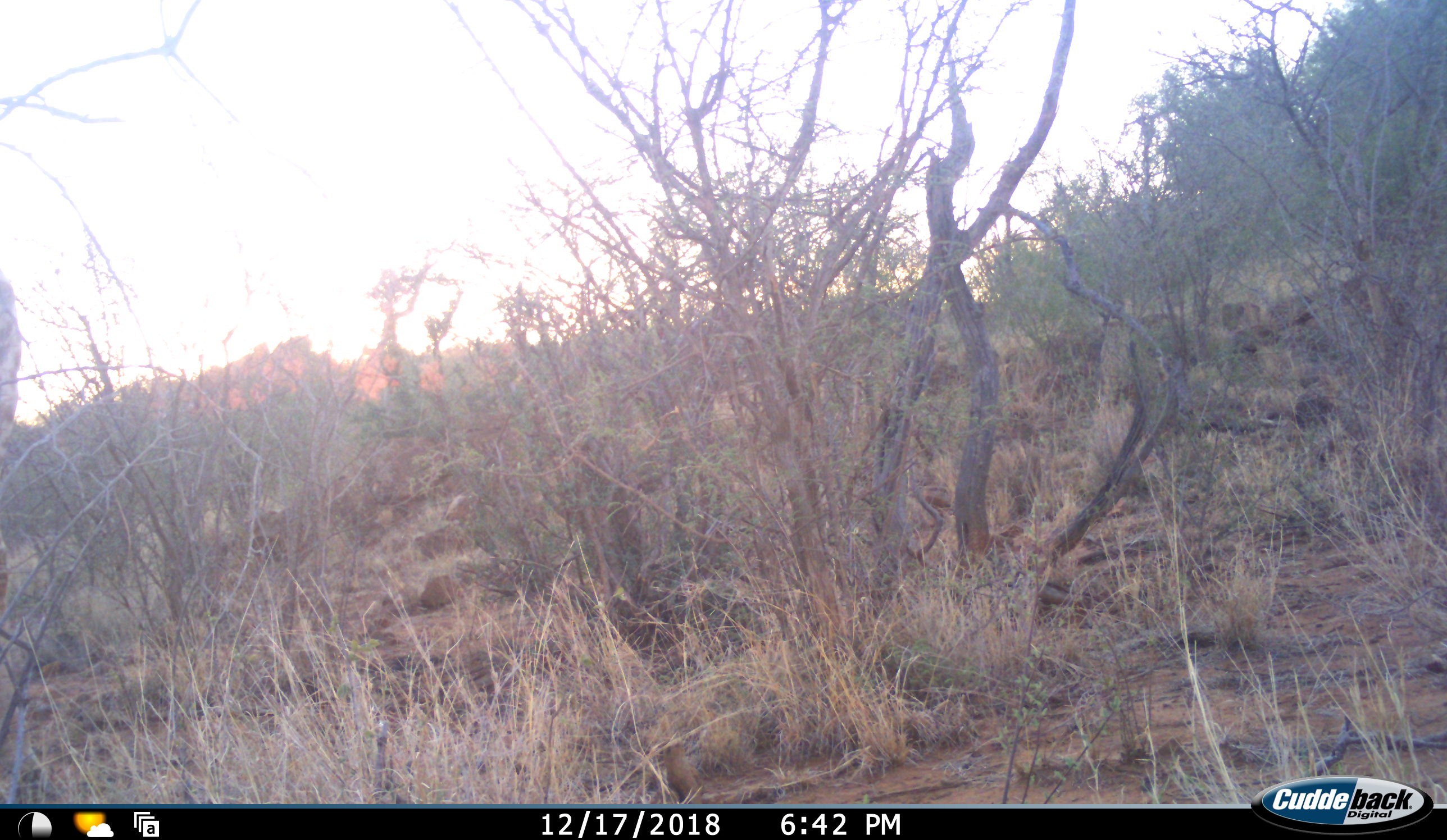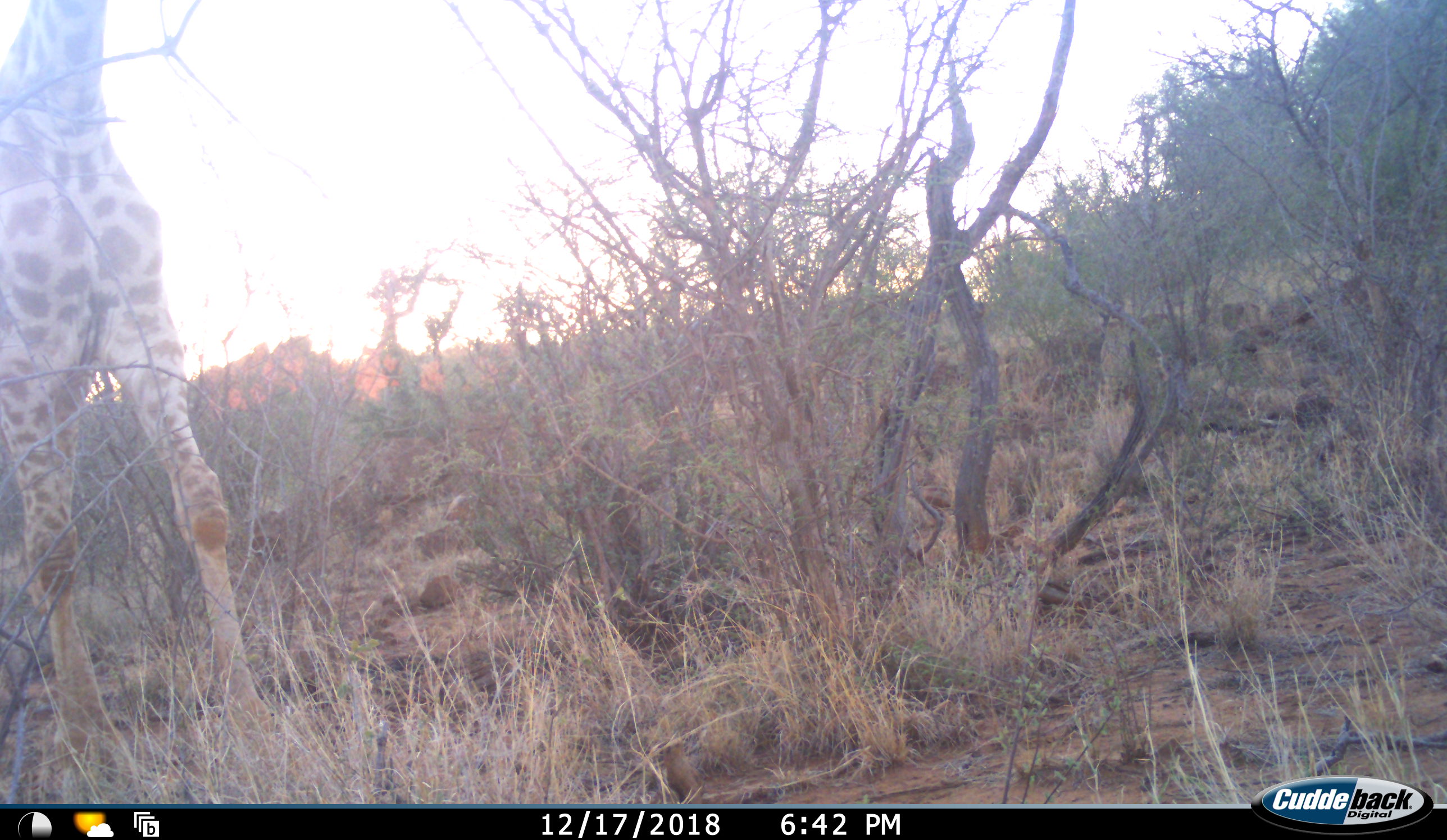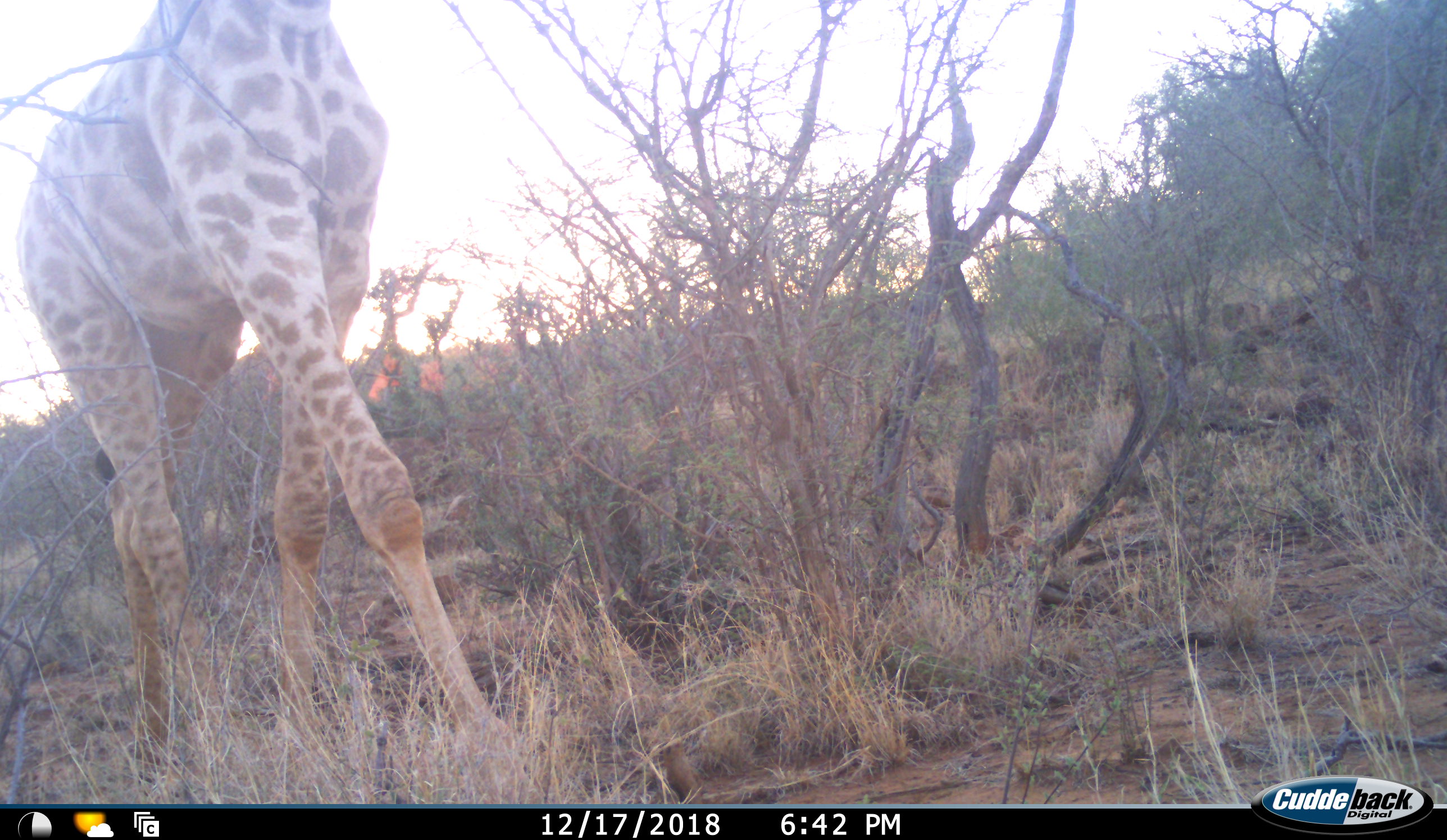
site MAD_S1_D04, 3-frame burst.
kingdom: Animalia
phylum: Chordata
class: Mammalia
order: Artiodactyla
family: Giraffidae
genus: Giraffa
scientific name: Giraffa camelopardalis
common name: giraffe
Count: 1.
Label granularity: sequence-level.